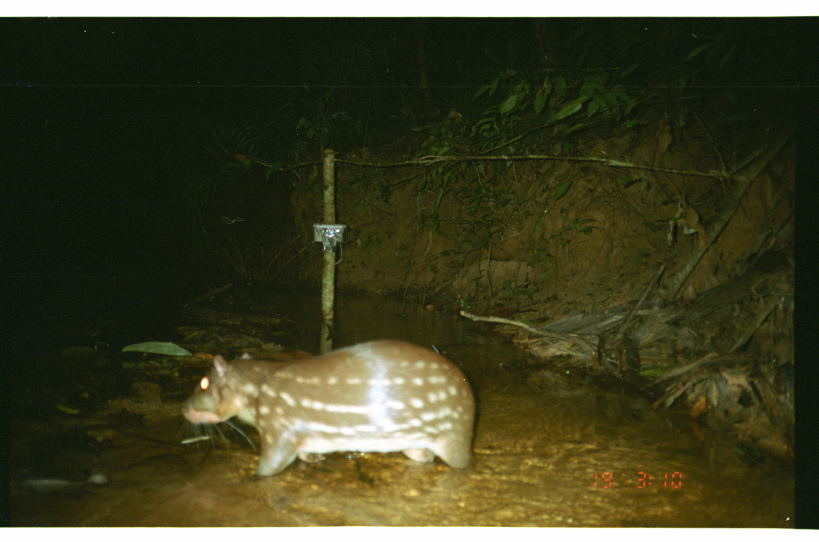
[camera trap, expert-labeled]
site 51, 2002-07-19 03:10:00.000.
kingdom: Animalia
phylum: Chordata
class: Mammalia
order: Rodentia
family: Cuniculidae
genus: Cuniculus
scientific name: Cuniculus paca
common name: spotted paca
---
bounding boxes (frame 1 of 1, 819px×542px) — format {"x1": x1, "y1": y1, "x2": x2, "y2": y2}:
cuniculus paca: {"x1": 175, "y1": 336, "x2": 478, "y2": 482}